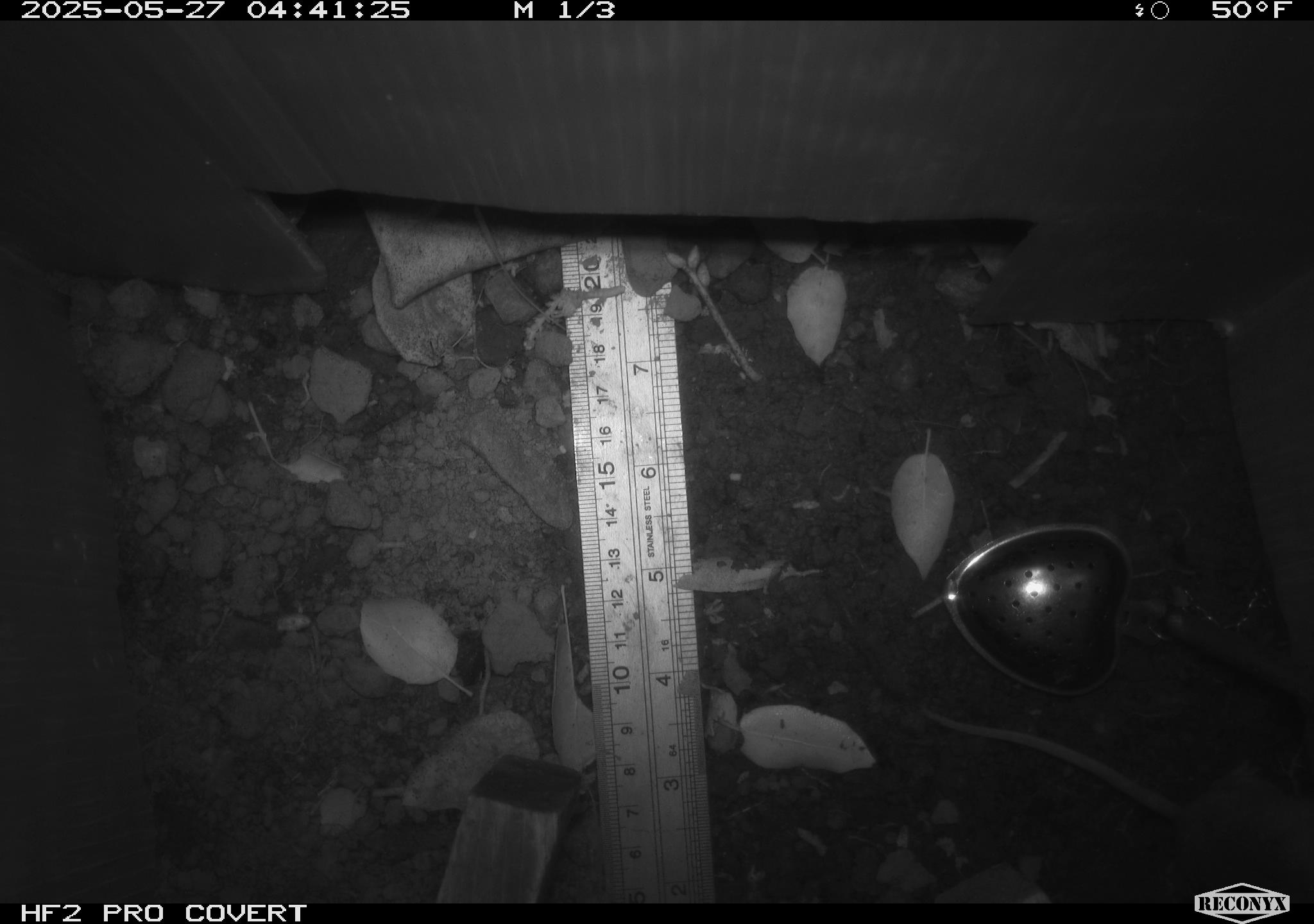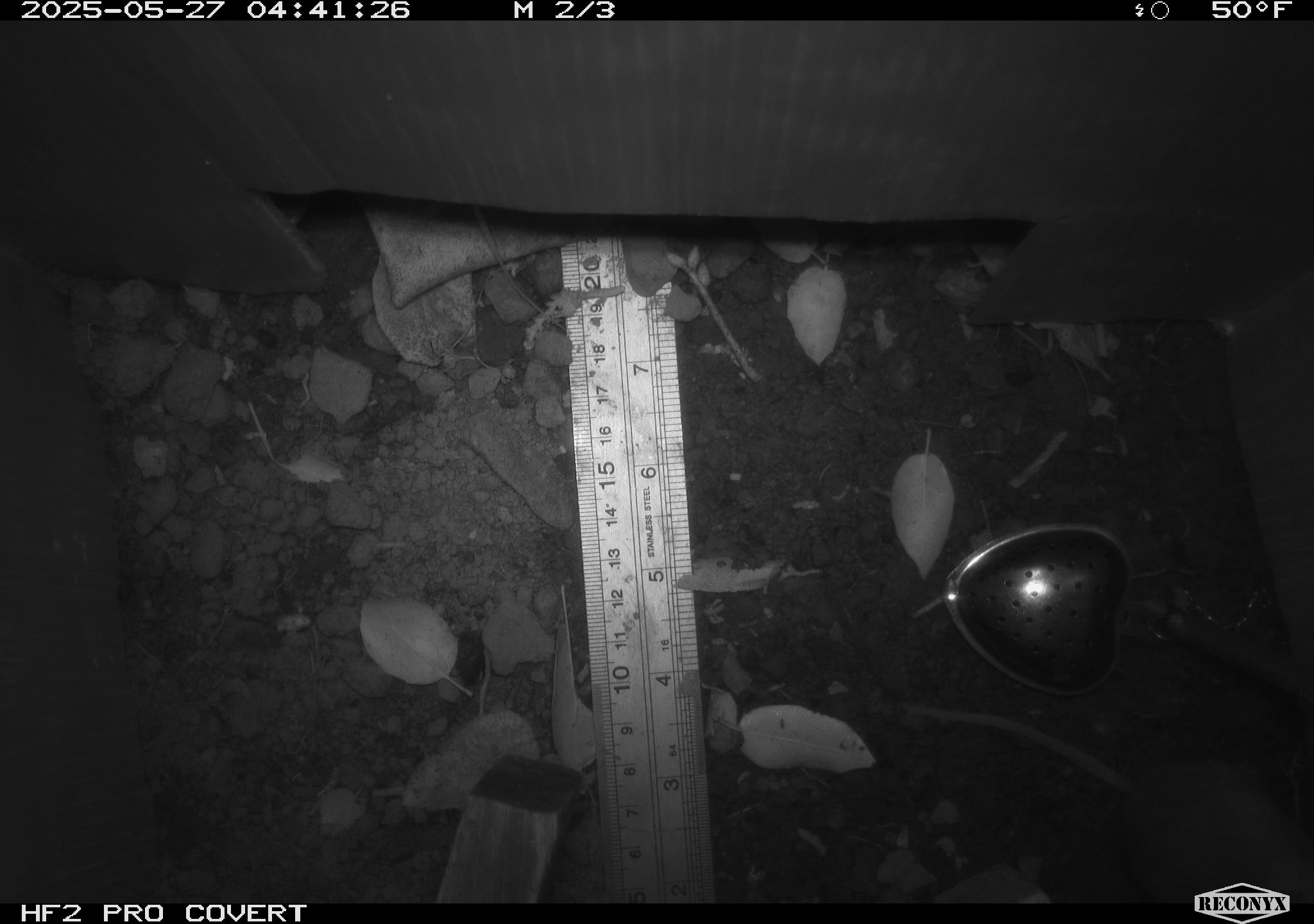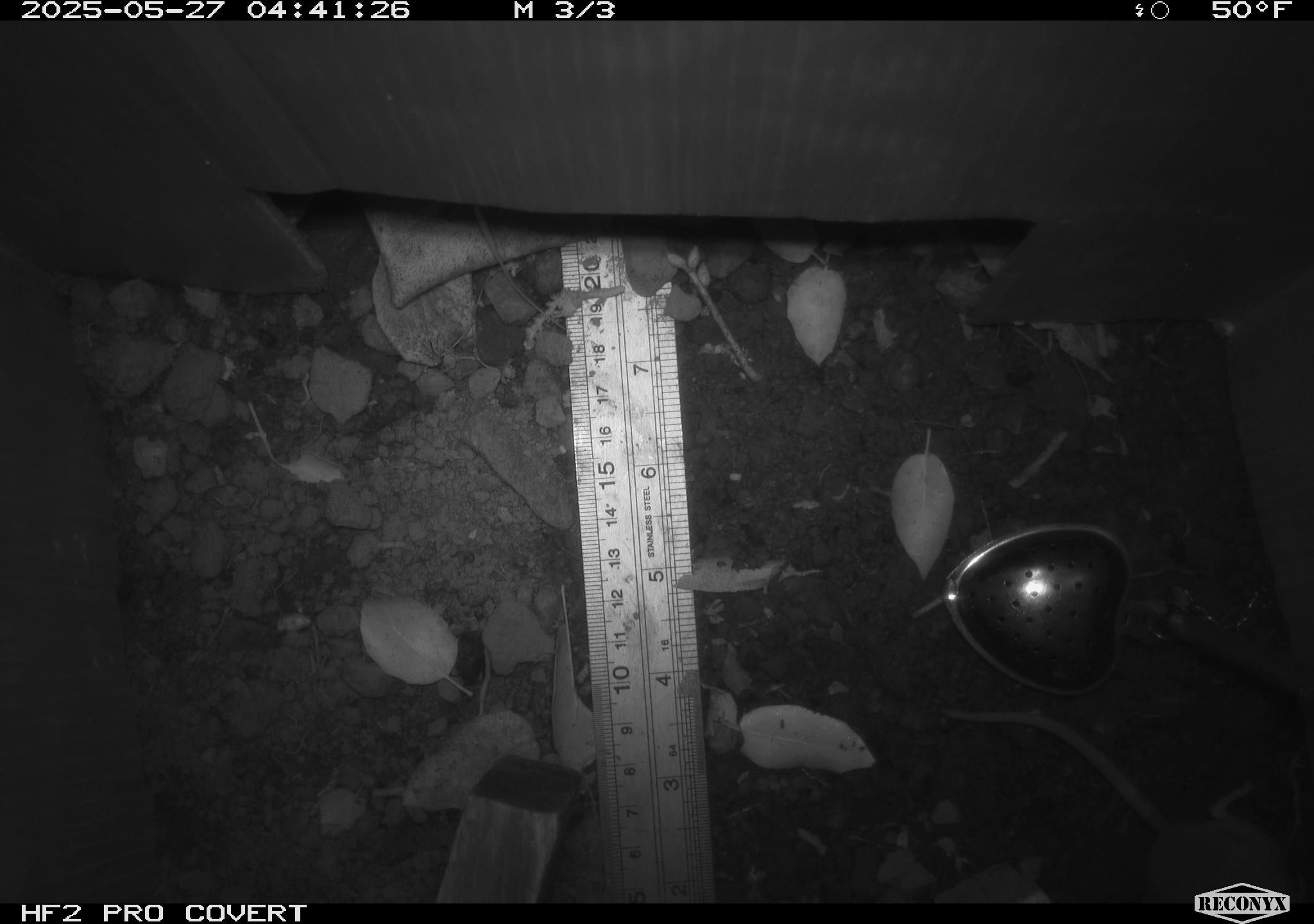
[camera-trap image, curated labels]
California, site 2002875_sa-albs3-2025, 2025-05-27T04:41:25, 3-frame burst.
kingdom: Animalia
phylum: Chordata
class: Mammalia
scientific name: Mammalia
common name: small mammal